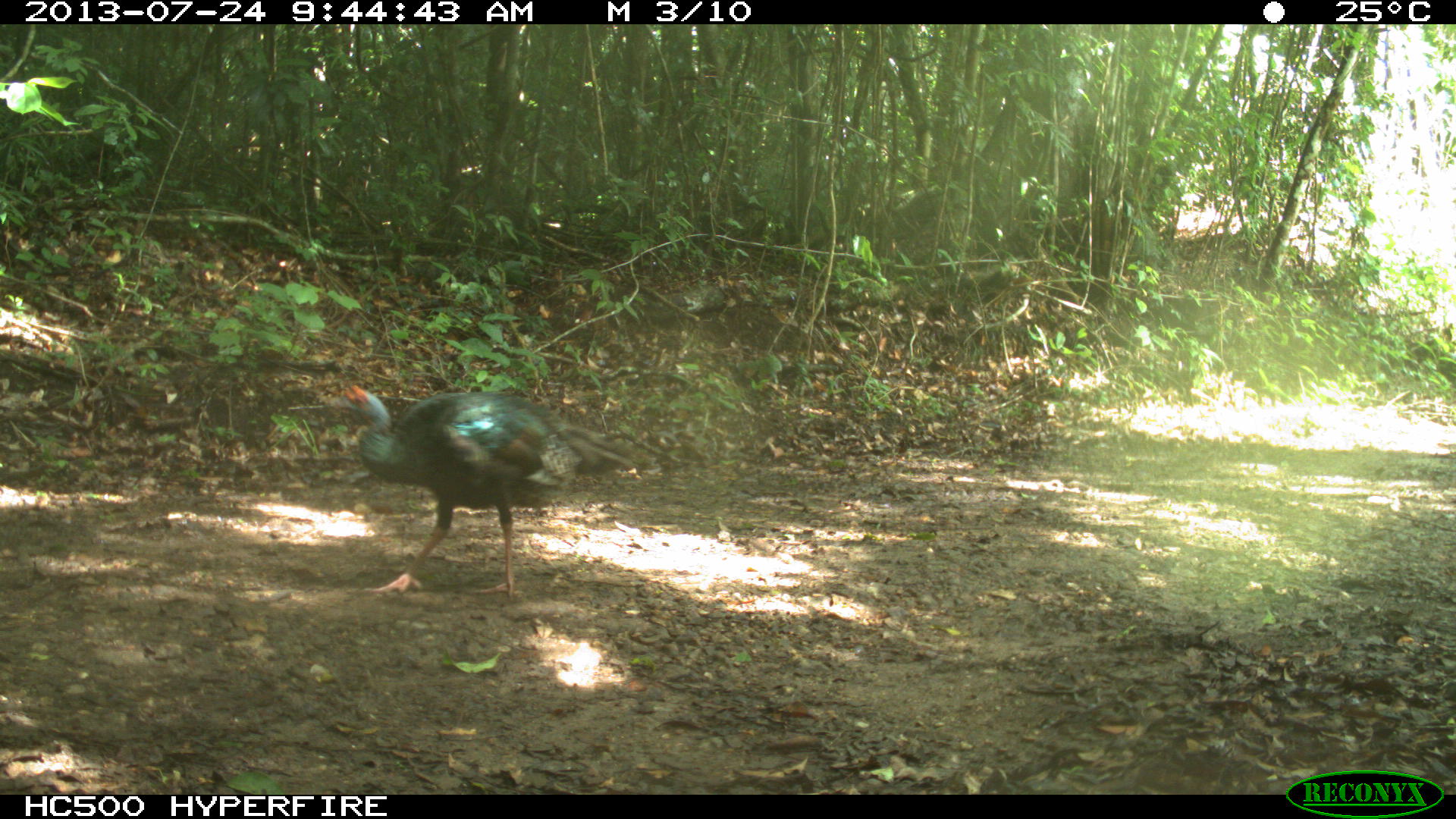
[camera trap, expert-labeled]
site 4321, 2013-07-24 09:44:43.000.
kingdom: Animalia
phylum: Chordata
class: Aves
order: Galliformes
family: Phasianidae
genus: Meleagris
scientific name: Meleagris ocellata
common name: ocellated turkey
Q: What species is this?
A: Meleagris ocellata (ocellated turkey).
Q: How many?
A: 2.